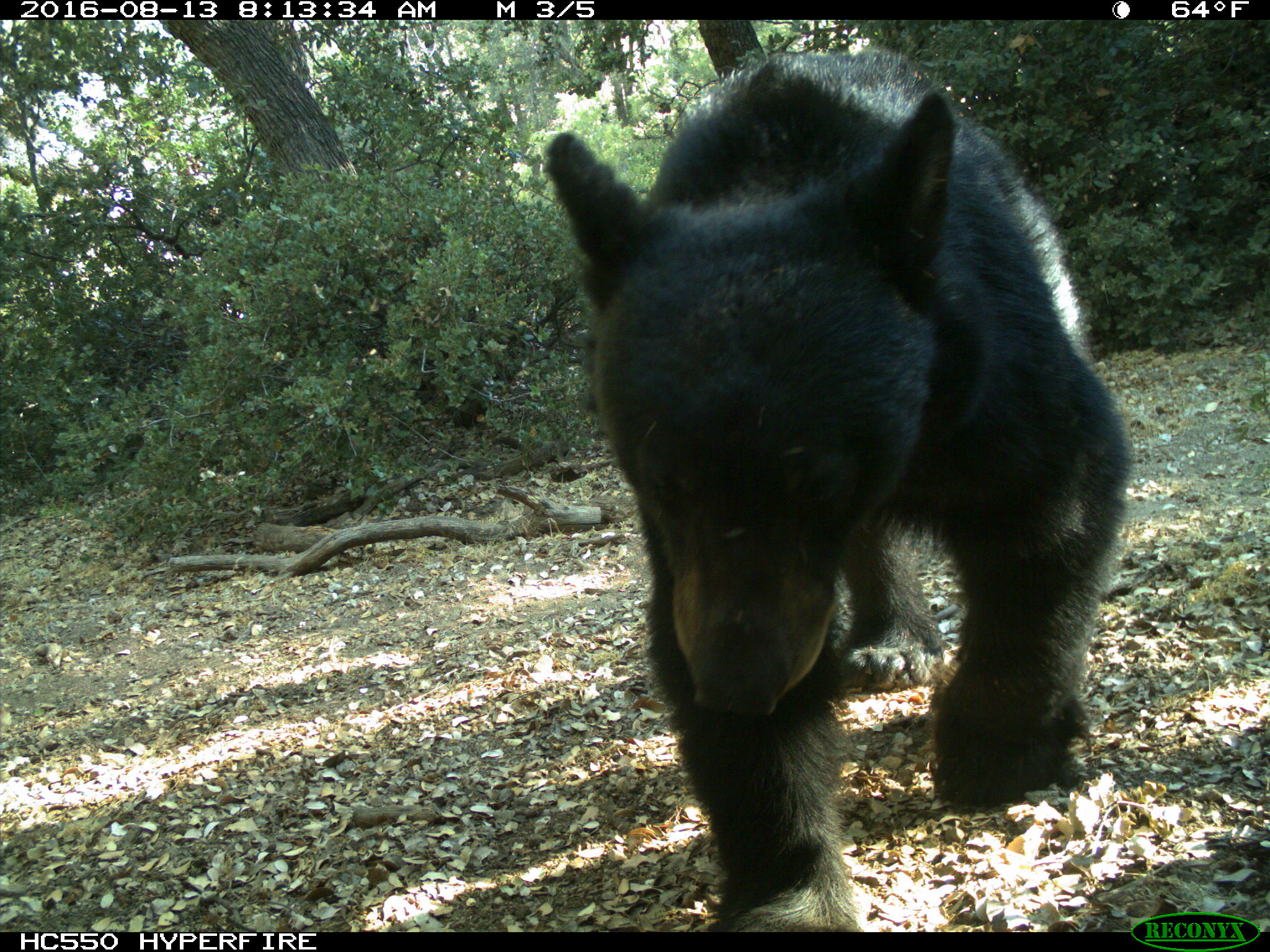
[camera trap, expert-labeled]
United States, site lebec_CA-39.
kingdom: Animalia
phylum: Chordata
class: Mammalia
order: Carnivora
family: Ursidae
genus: Ursus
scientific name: Ursus americanus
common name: american black bear